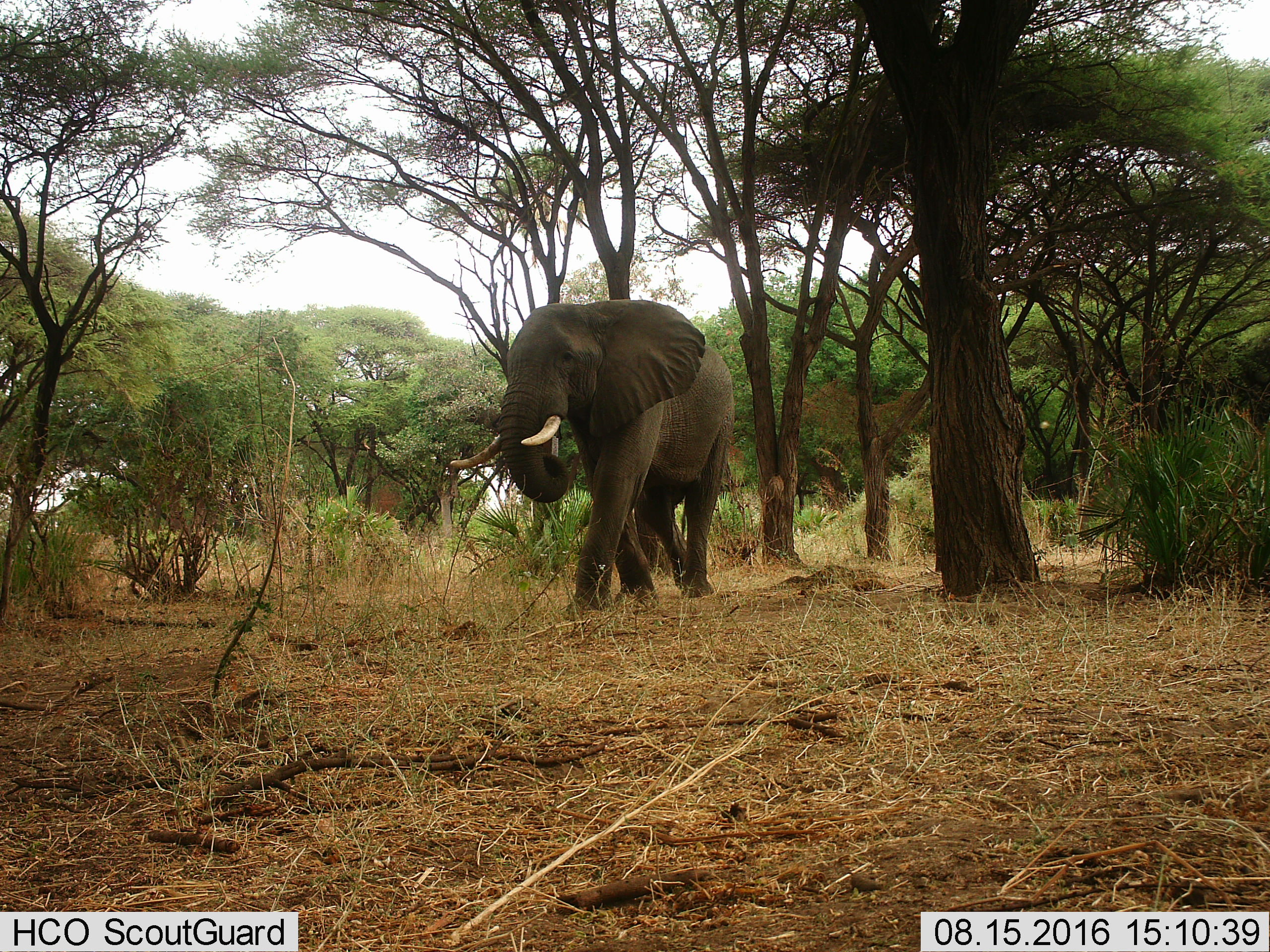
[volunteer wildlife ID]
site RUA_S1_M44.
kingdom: Animalia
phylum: Chordata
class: Mammalia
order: Proboscidea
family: Elephantidae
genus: Loxodonta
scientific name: Loxodonta africana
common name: african bush elephant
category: elephant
Elephant (african bush elephant) (Loxodonta africana), count 1. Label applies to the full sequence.